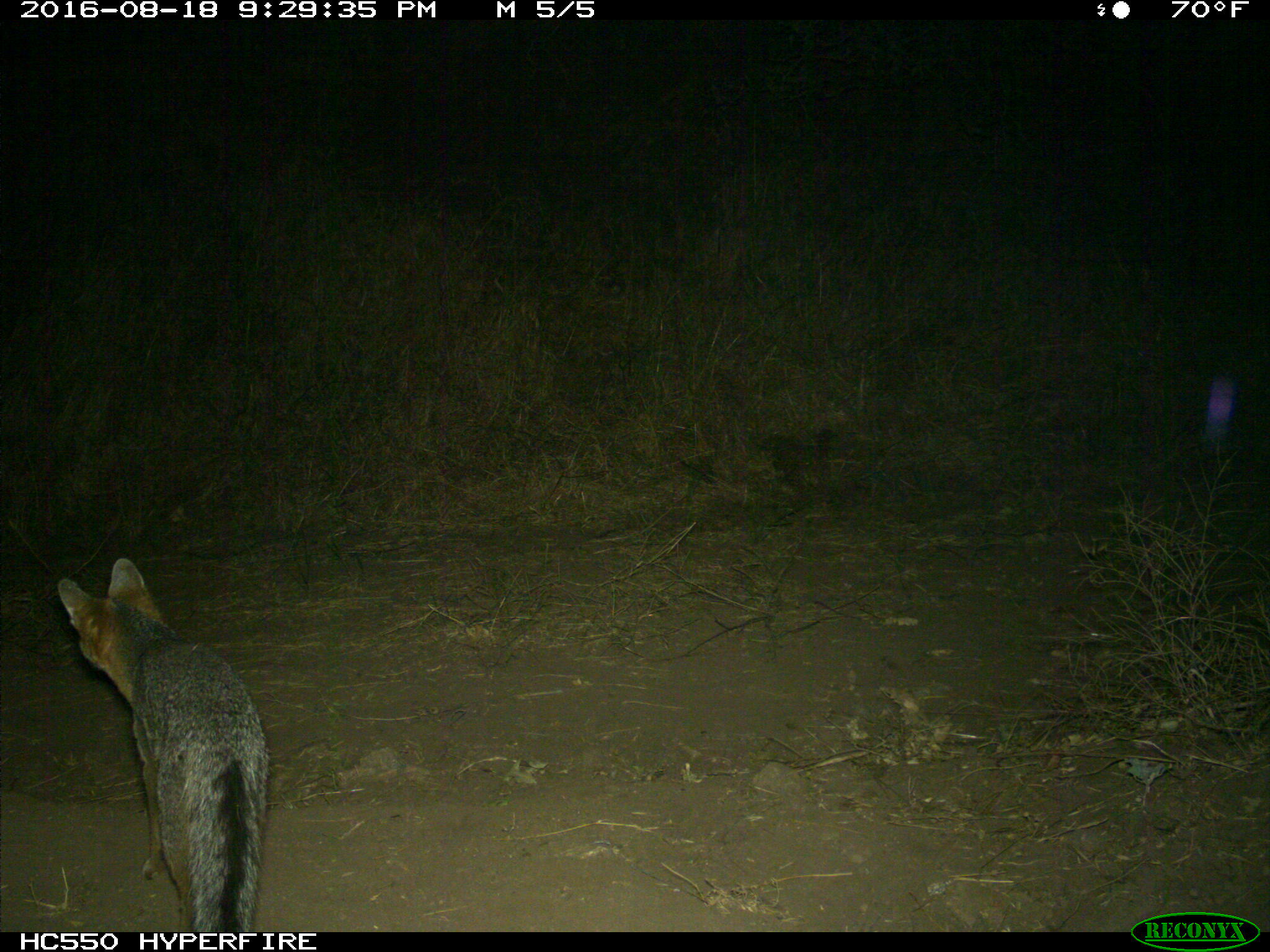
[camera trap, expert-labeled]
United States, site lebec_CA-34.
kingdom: Animalia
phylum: Chordata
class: Mammalia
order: Carnivora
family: Canidae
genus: Urocyon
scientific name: Urocyon cinereoargenteus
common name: gray fox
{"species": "Urocyon cinereoargenteus (gray fox)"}